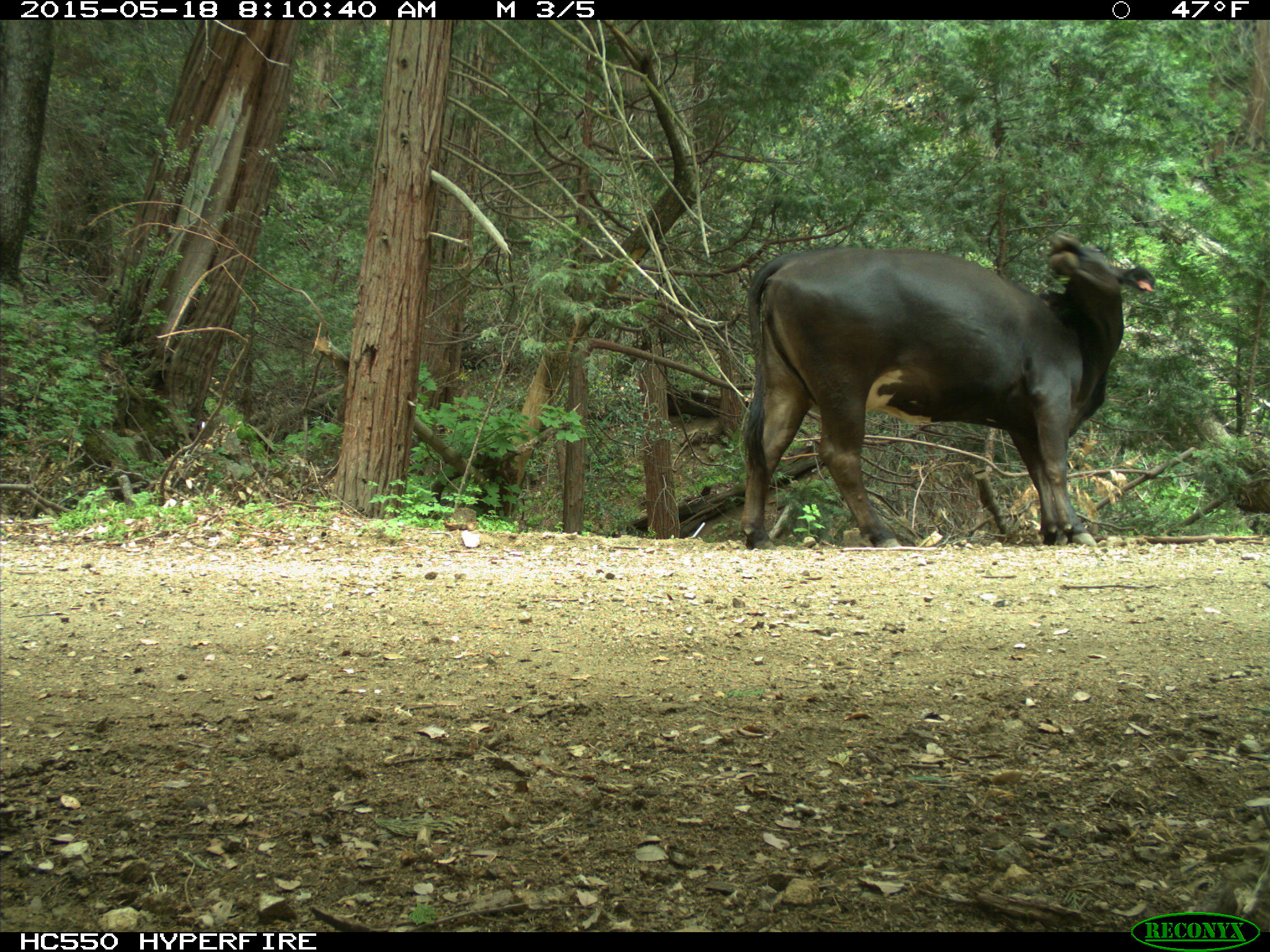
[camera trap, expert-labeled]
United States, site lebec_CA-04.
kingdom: Animalia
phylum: Chordata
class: Mammalia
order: Artiodactyla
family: Bovidae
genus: Bos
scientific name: Bos taurus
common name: domestic cow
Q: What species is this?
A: Bos taurus (domestic cow).